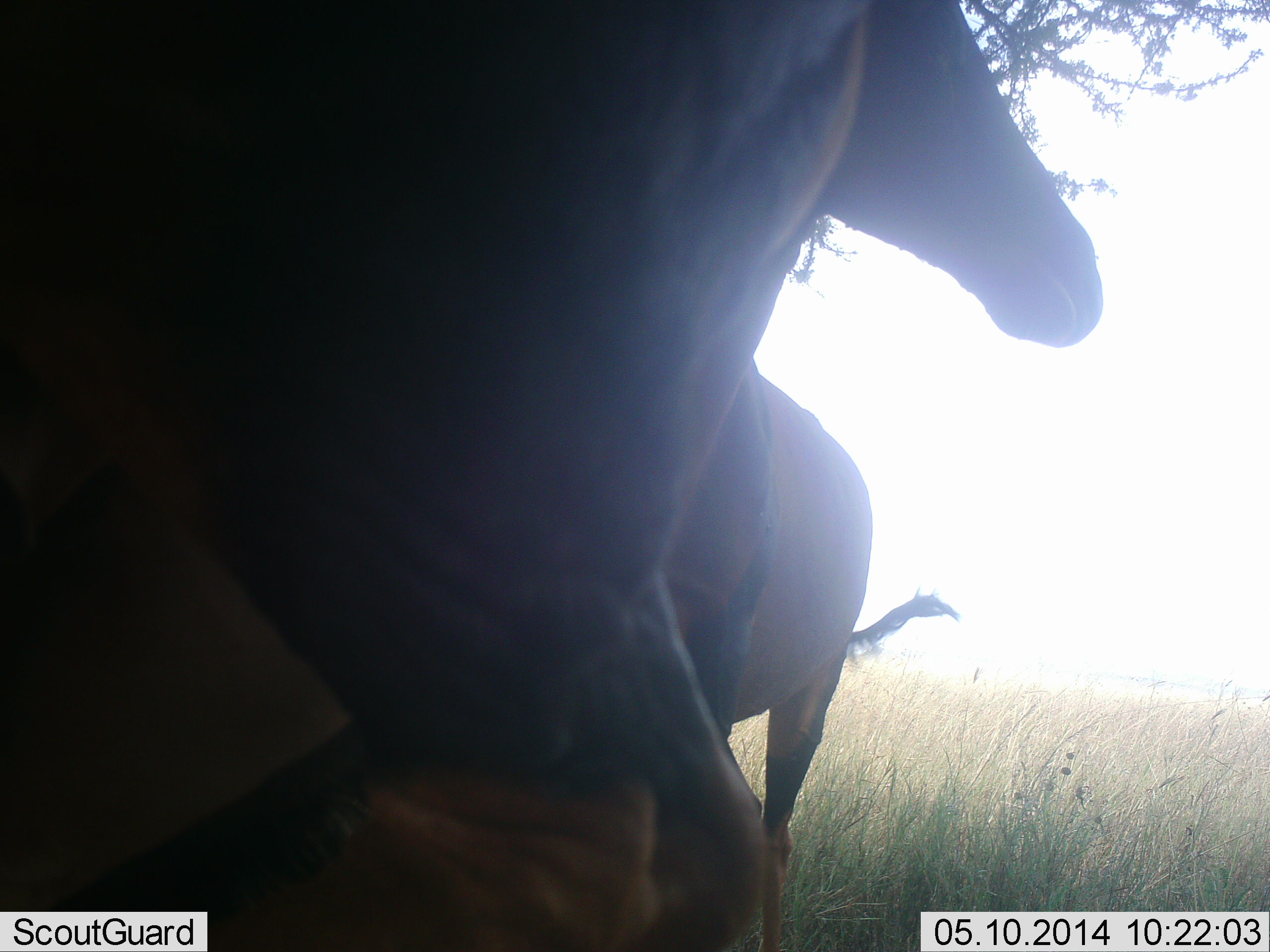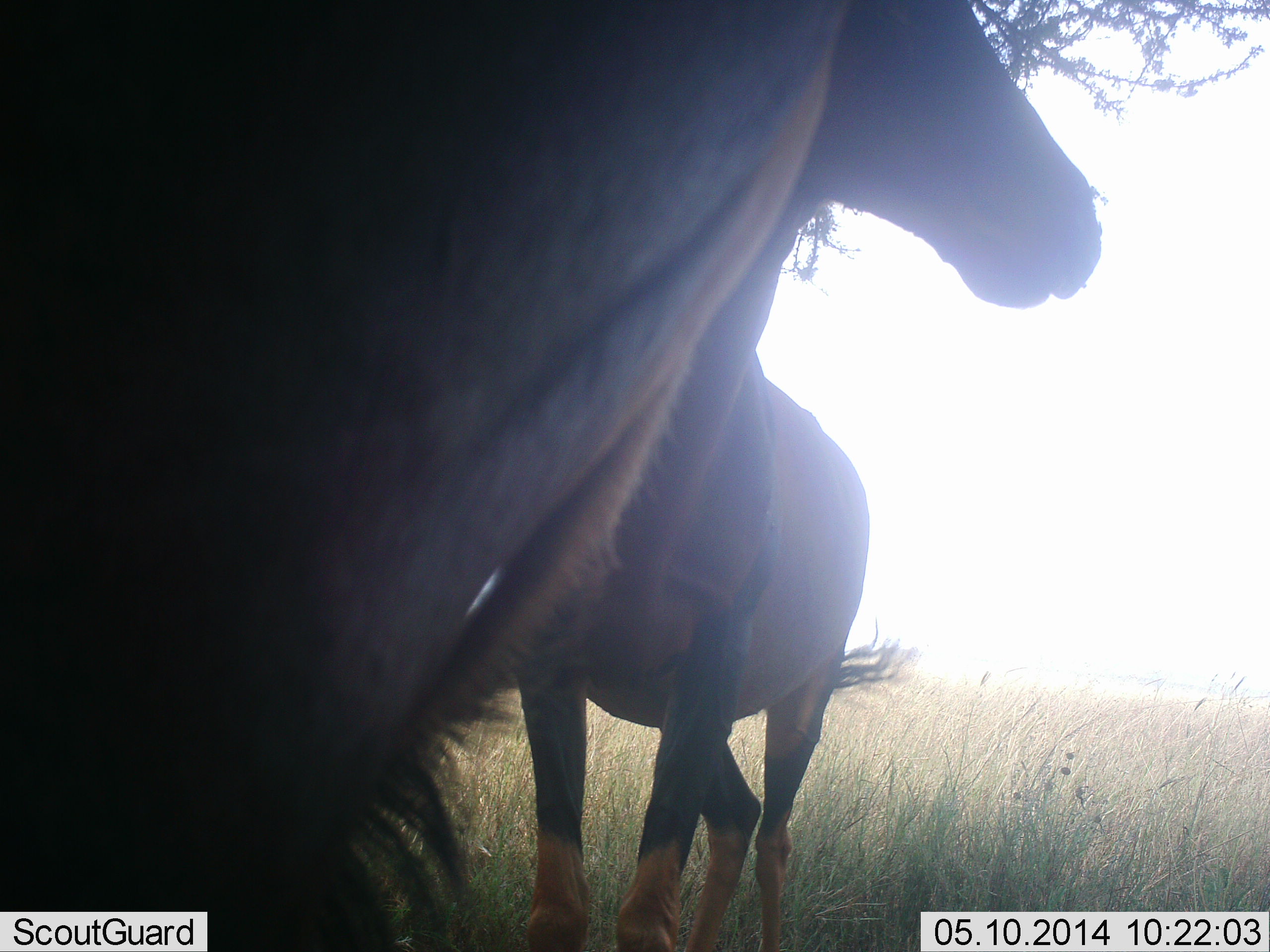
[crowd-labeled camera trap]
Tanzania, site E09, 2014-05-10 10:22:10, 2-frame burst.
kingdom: Animalia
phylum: Chordata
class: Mammalia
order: Artiodactyla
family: Bovidae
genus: Damaliscus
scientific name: Damaliscus lunatus jimela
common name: topi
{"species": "topi (Damaliscus lunatus jimela)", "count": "2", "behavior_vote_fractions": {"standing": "96%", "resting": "4%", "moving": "4%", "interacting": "0%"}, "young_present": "0%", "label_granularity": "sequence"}